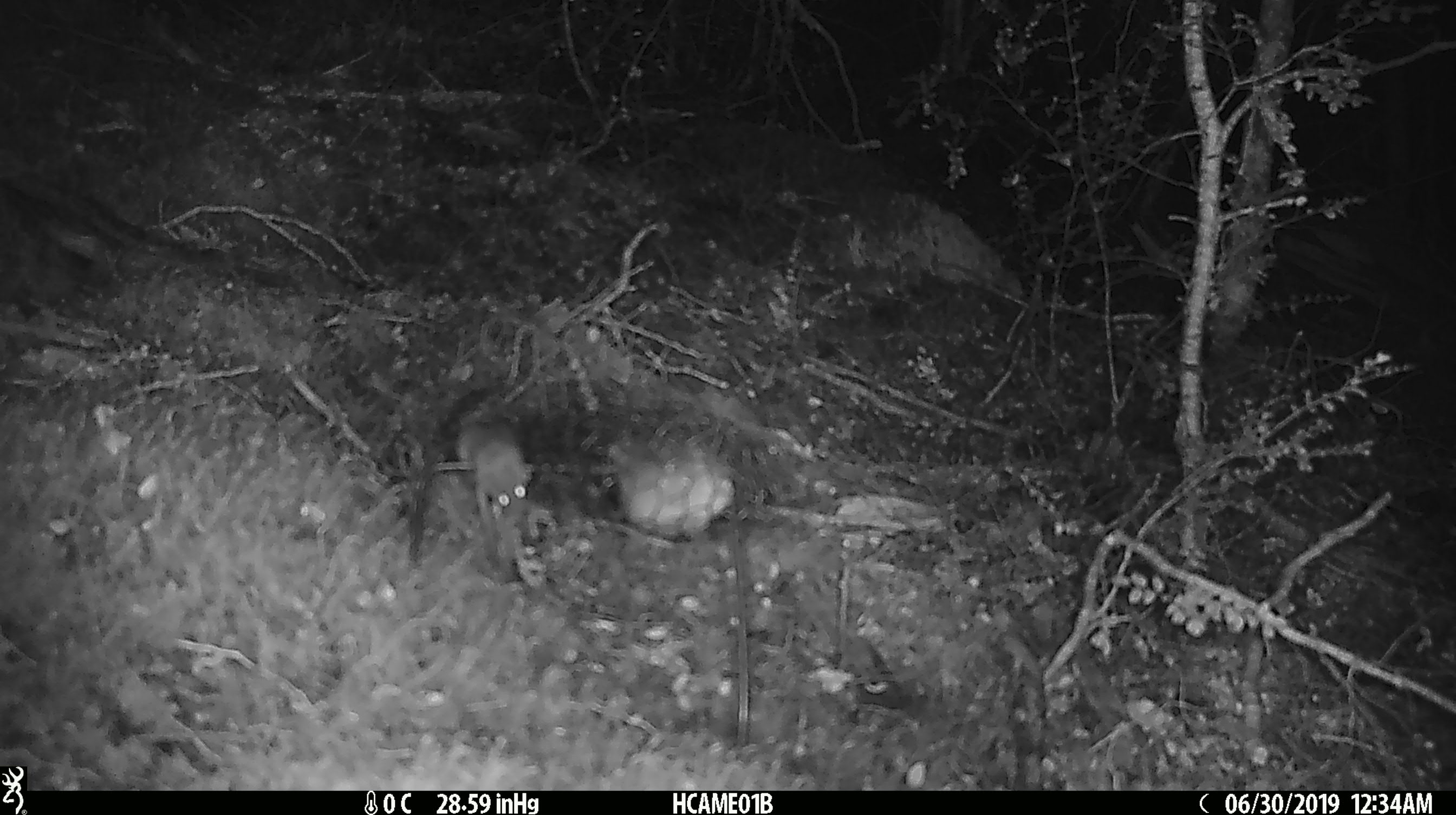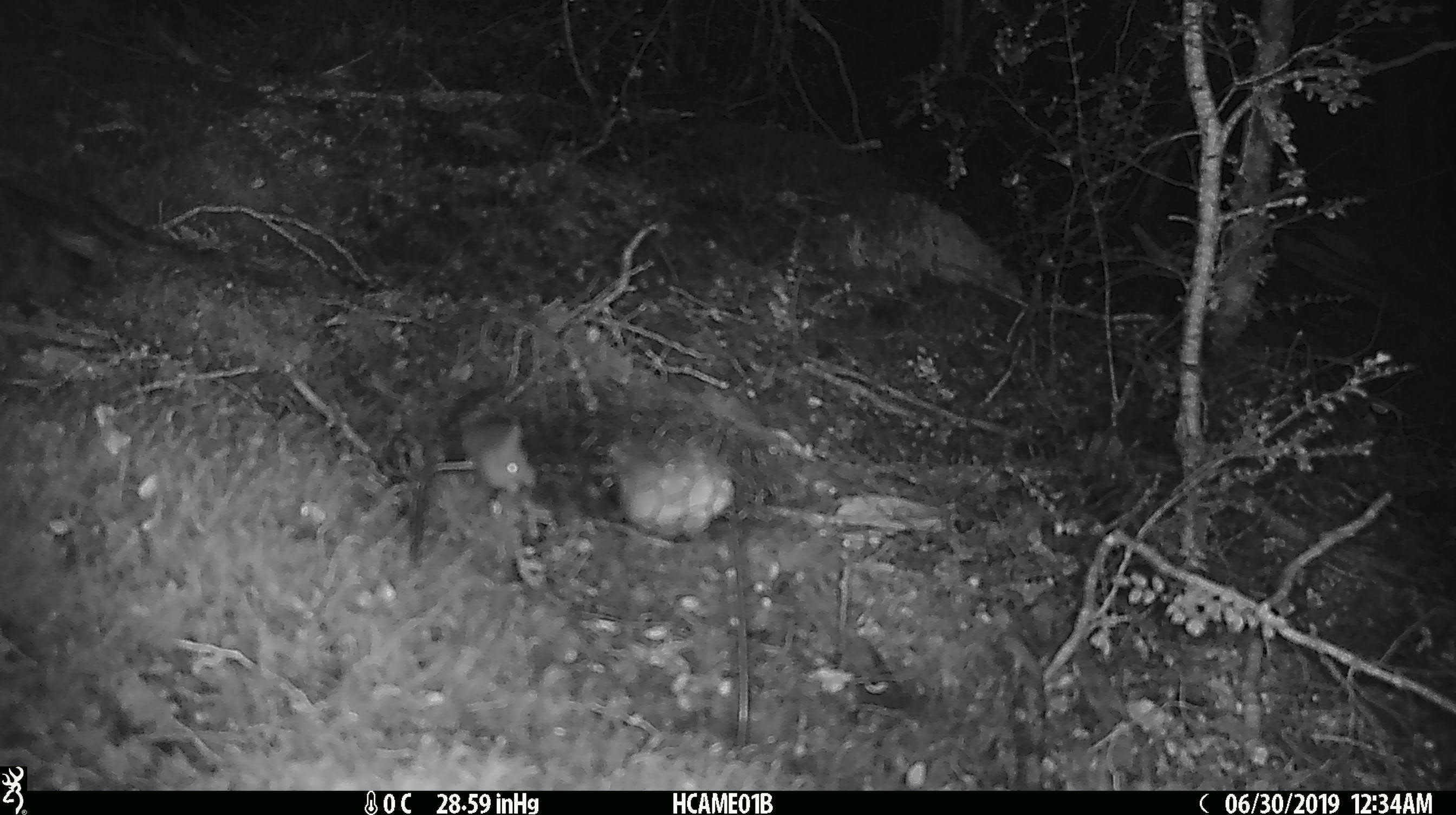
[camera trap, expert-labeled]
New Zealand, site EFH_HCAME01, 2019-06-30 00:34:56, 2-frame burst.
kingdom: Animalia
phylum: Chordata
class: Mammalia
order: Rodentia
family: Muridae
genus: Mus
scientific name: Mus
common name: mouse